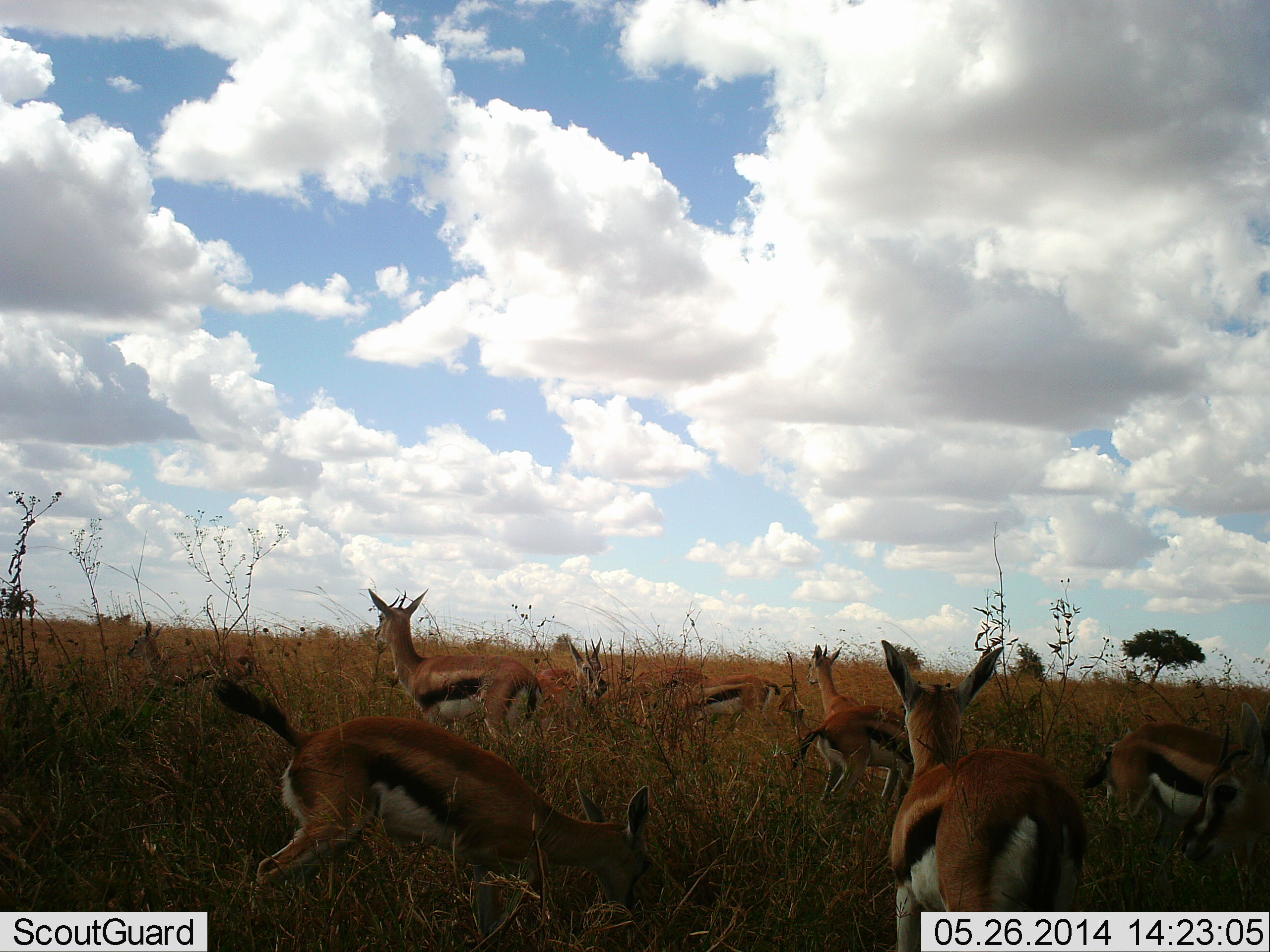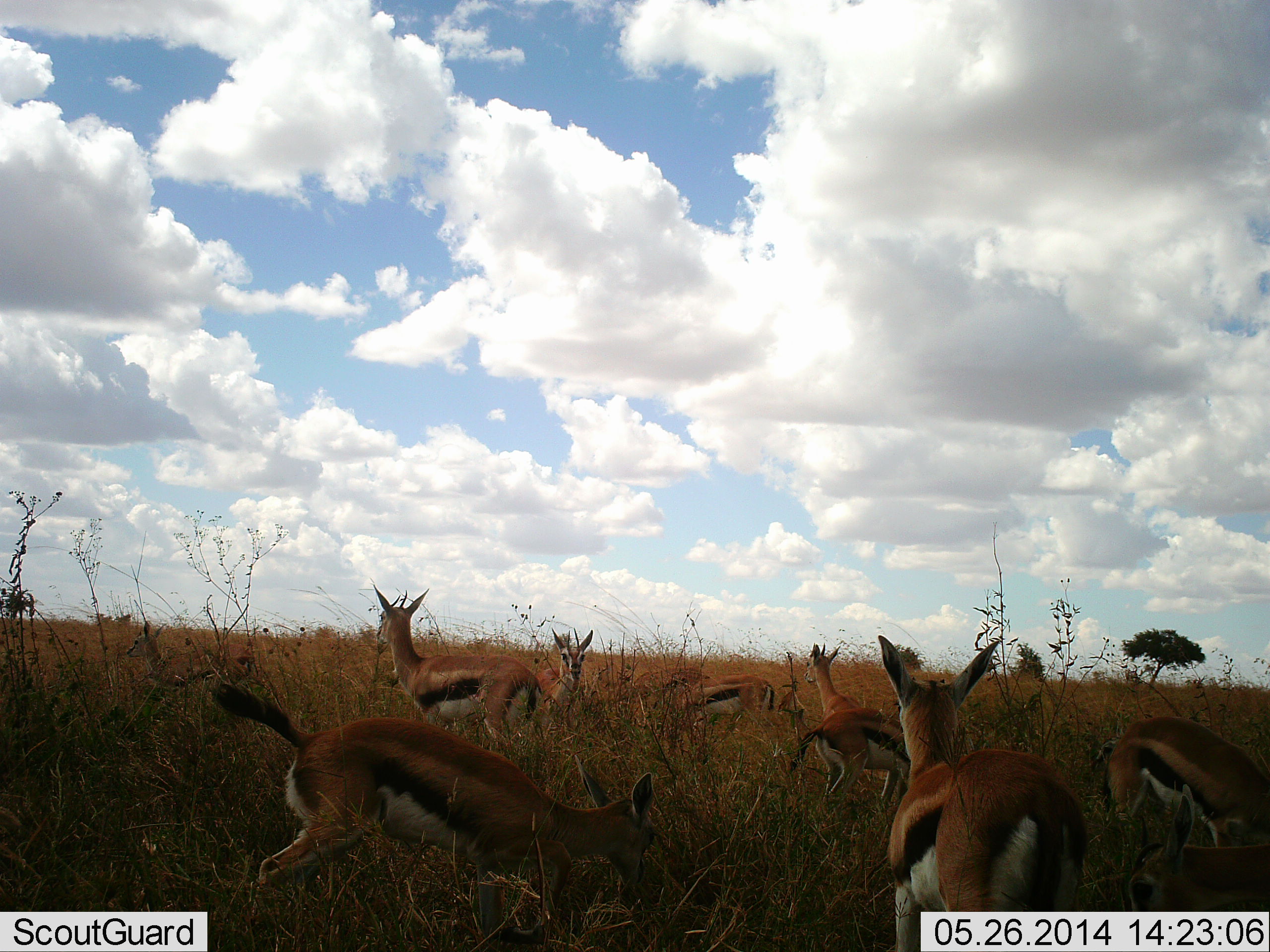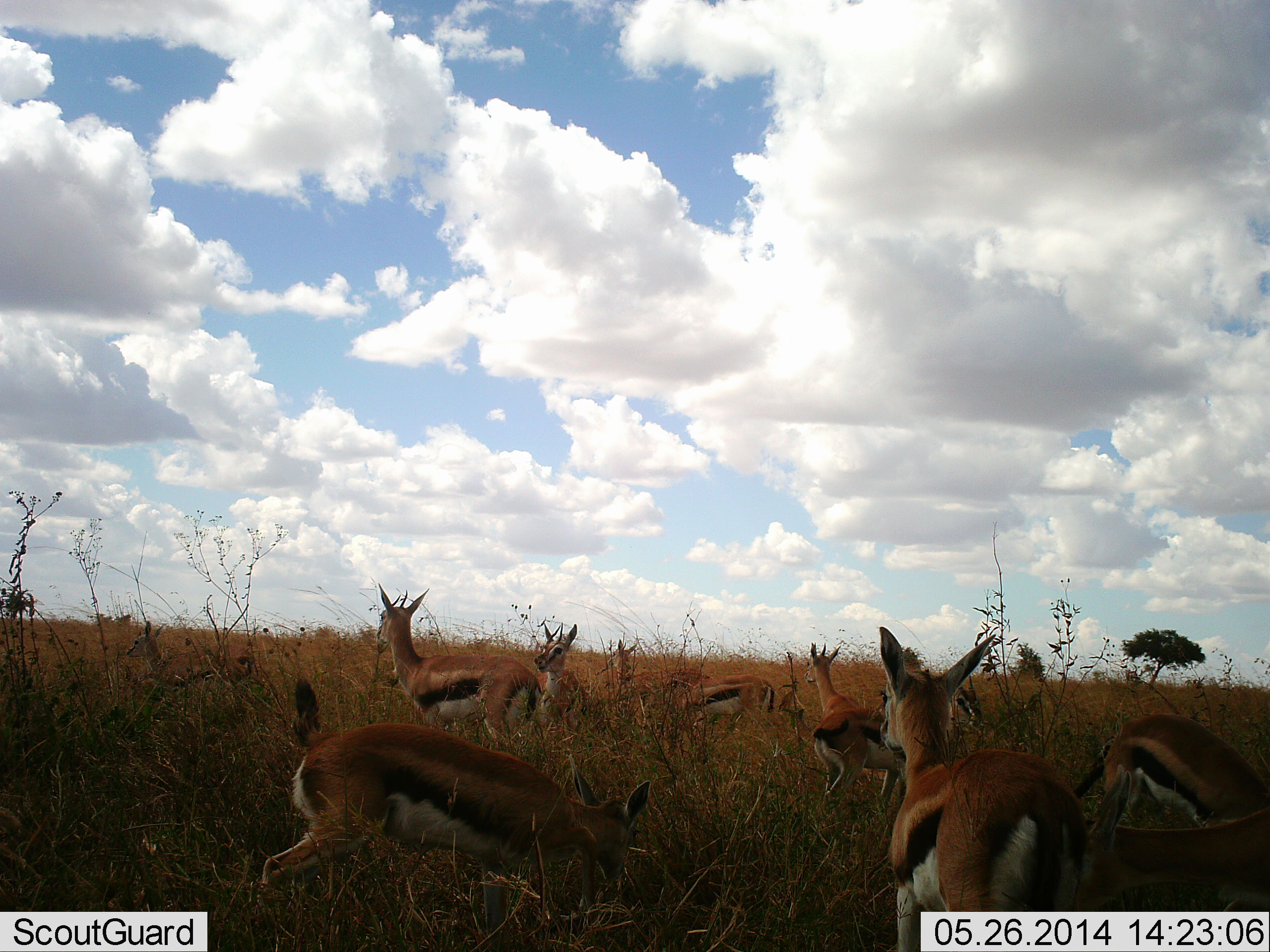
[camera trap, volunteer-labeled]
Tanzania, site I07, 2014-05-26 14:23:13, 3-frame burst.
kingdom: Animalia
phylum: Chordata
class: Mammalia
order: Artiodactyla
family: Bovidae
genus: Eudorcas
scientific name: Eudorcas thomsonii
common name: thomson's gazelle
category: gazellethomsons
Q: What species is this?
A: Gazellethomsons (thomson's gazelle) (Eudorcas thomsonii).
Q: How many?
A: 9.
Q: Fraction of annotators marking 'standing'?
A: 90%.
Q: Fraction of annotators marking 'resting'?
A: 0%.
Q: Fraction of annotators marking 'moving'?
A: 10%.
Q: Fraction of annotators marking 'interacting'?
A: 0%.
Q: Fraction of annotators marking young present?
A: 0%.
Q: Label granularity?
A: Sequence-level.